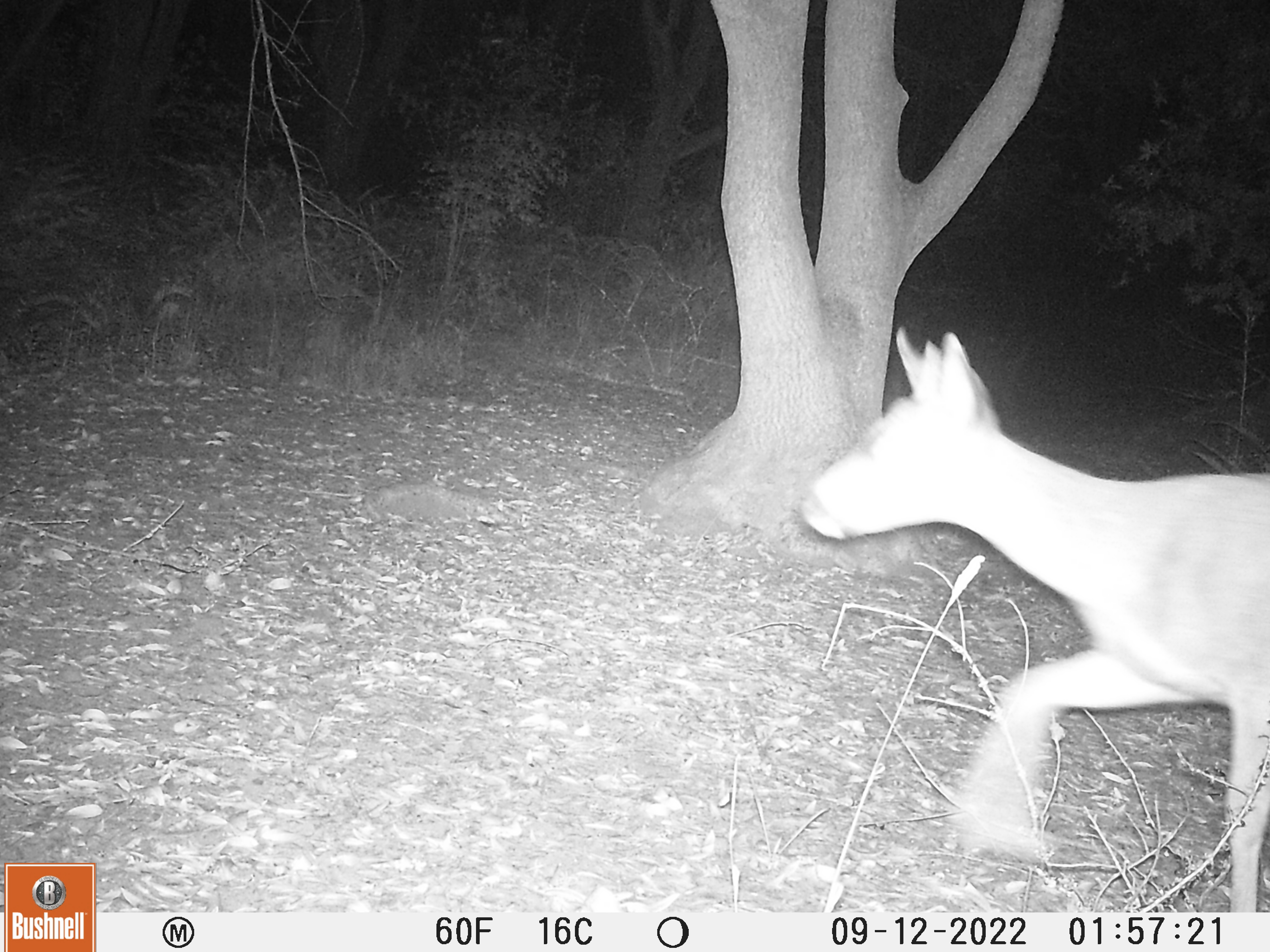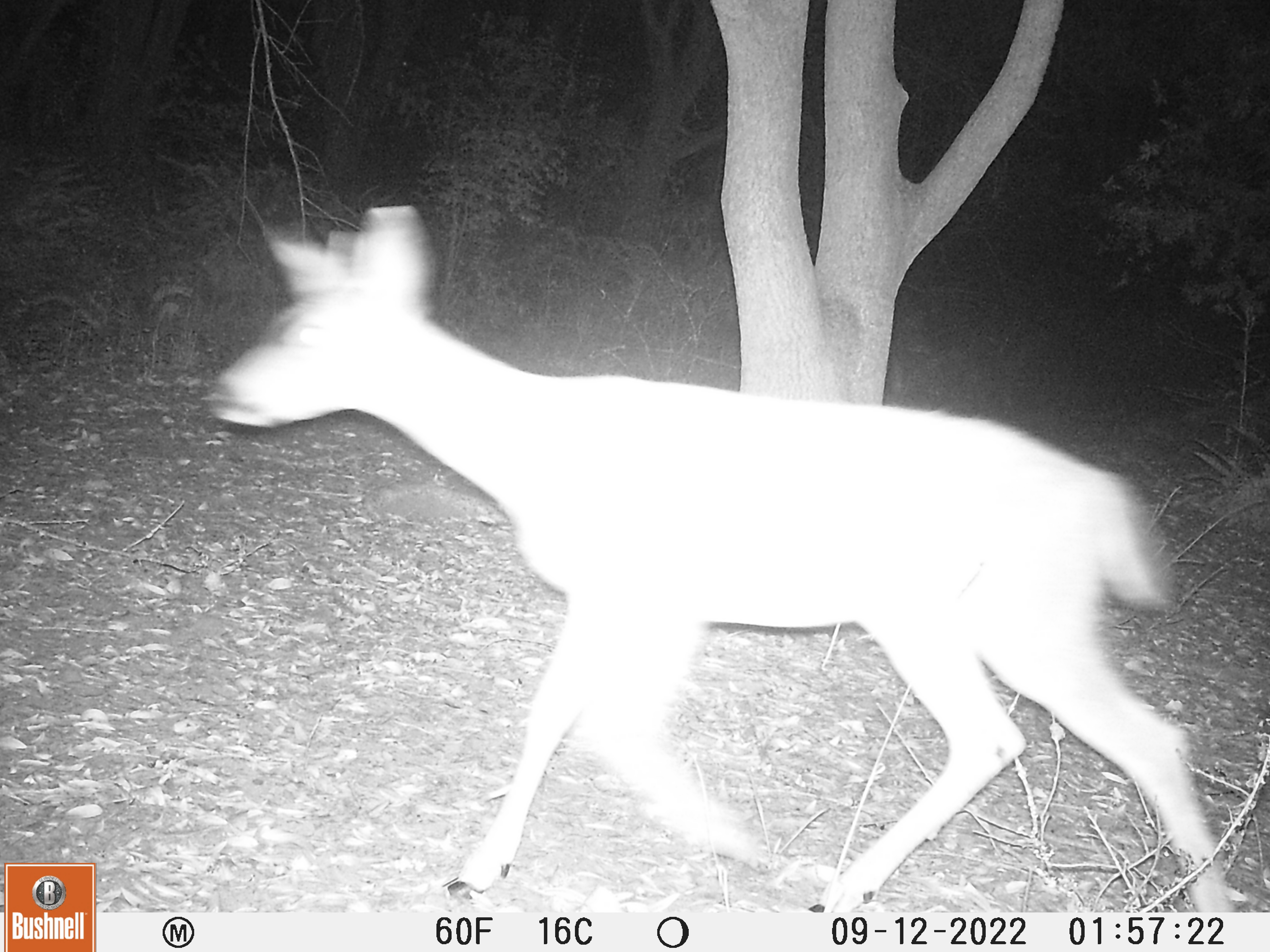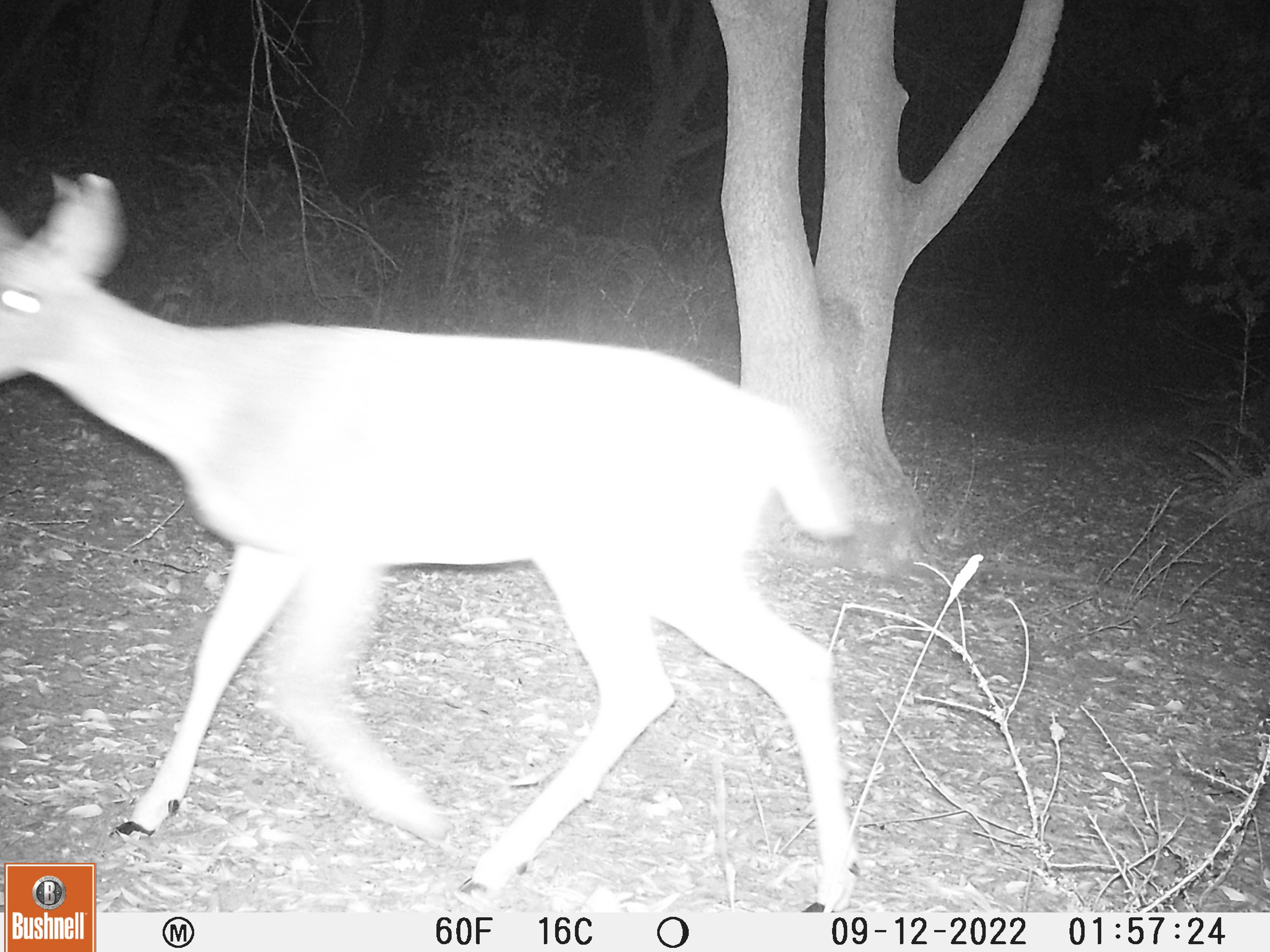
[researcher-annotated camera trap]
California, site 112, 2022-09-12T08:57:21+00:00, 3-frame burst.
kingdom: Animalia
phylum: Chordata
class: Mammalia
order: Artiodactyla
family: Cervidae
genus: Odocoileus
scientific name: Odocoileus hemionus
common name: mule deer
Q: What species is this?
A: Mule deer (Odocoileus hemionus).